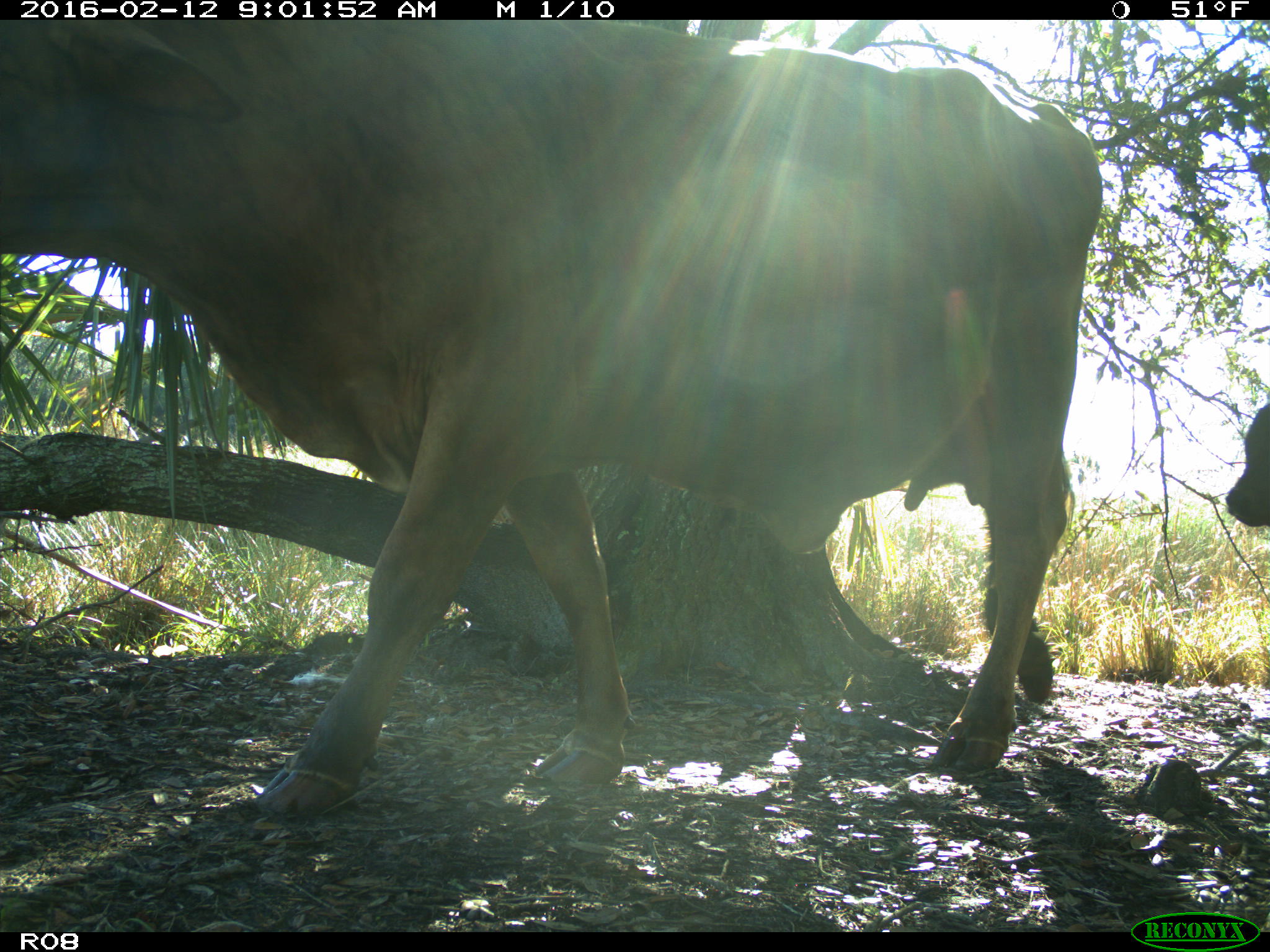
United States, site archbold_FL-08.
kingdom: Animalia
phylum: Chordata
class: Mammalia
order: Artiodactyla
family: Bovidae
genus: Bos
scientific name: Bos taurus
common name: domestic cow